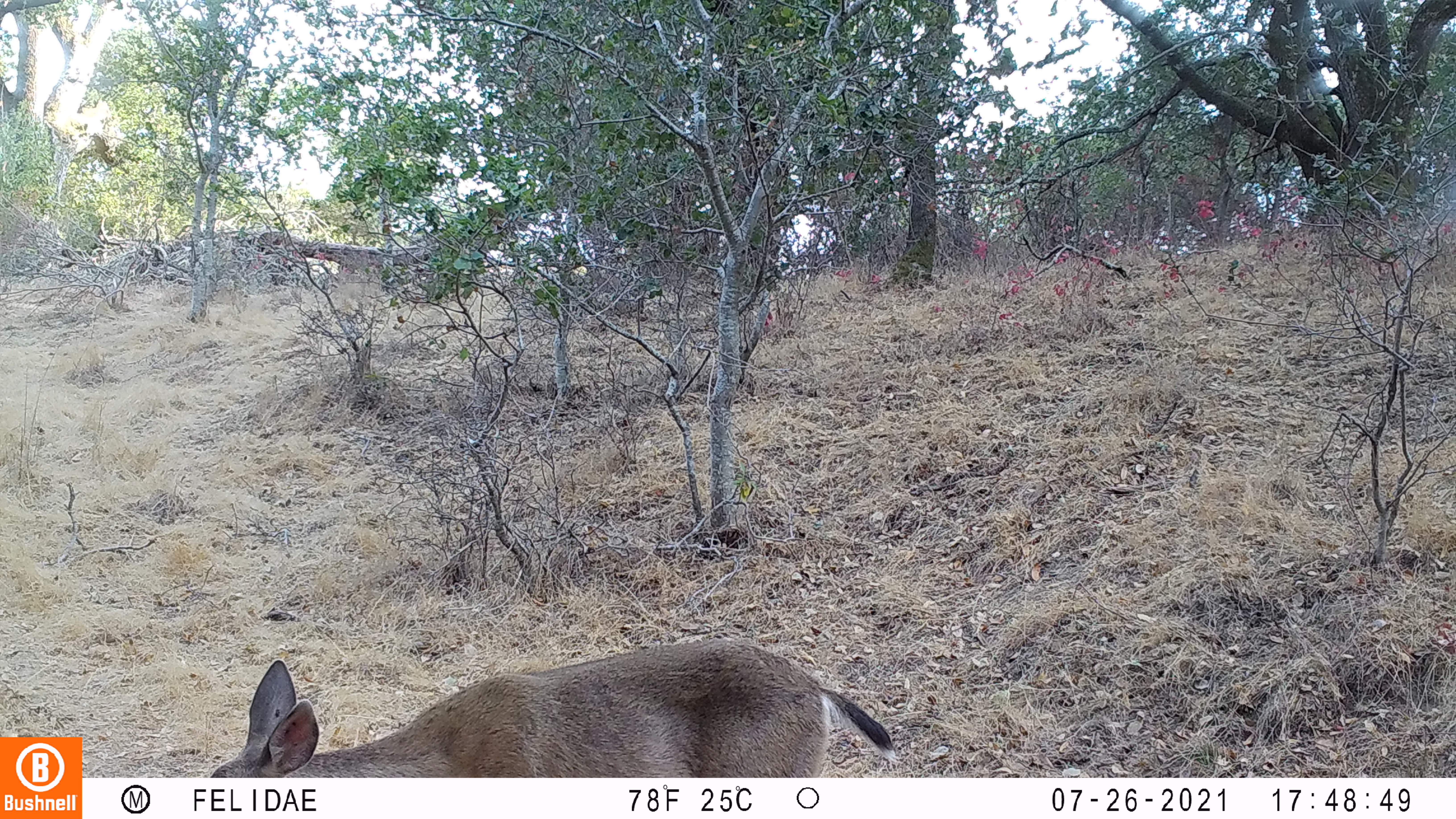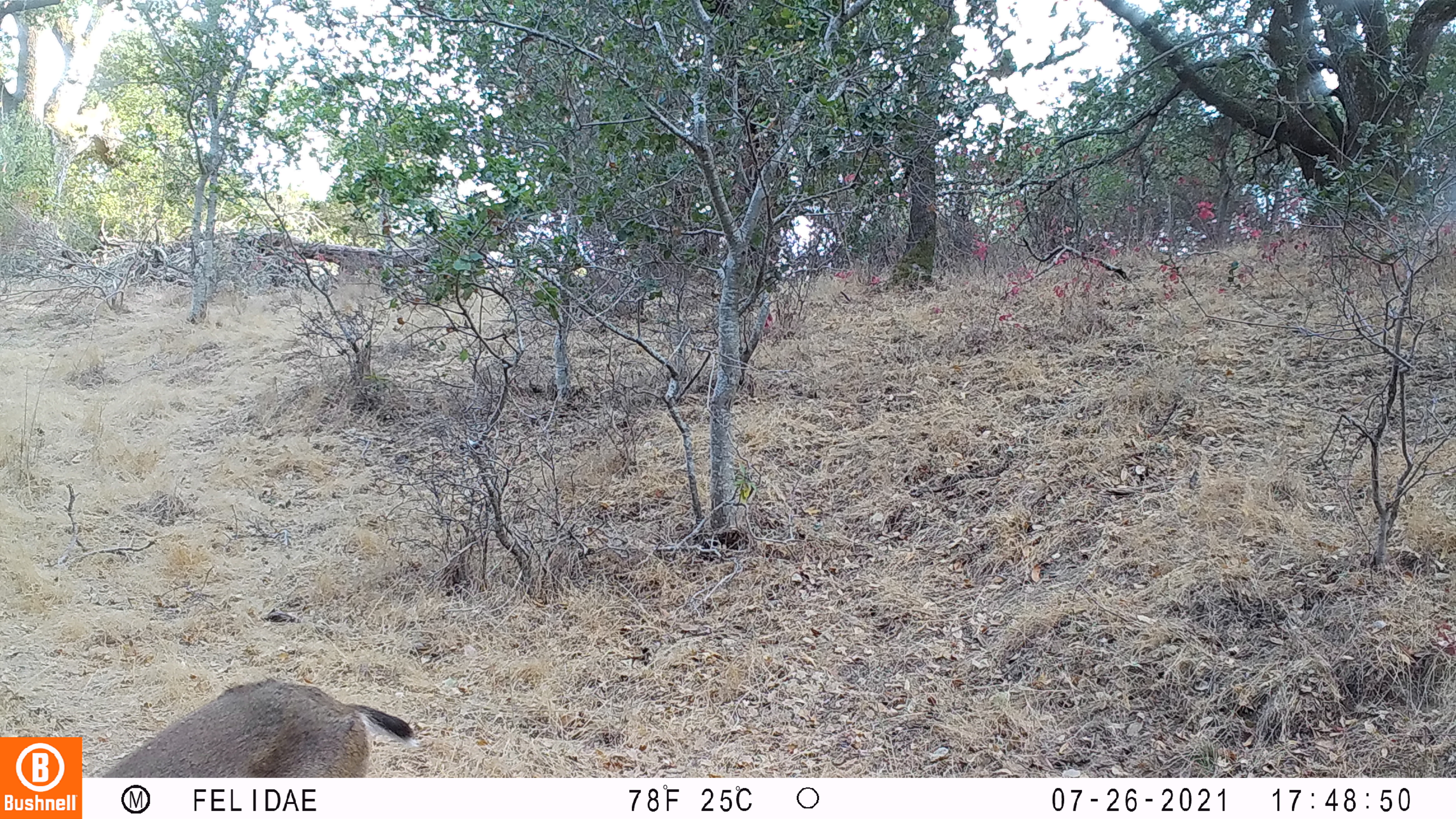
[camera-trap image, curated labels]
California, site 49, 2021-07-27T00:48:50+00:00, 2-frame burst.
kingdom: Animalia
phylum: Chordata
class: Mammalia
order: Artiodactyla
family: Cervidae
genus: Odocoileus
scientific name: Odocoileus hemionus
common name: mule deer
Mule deer (Odocoileus hemionus).